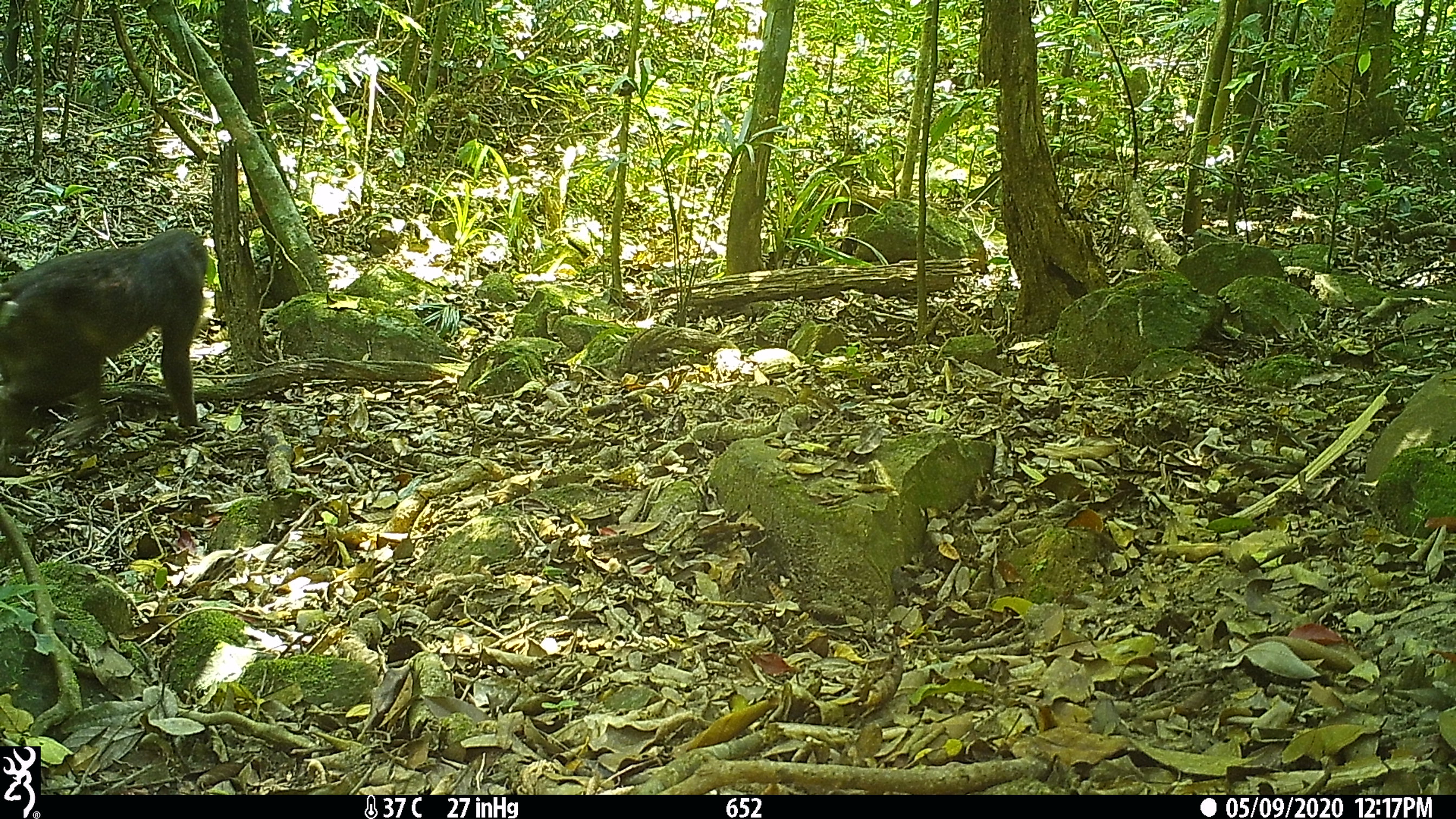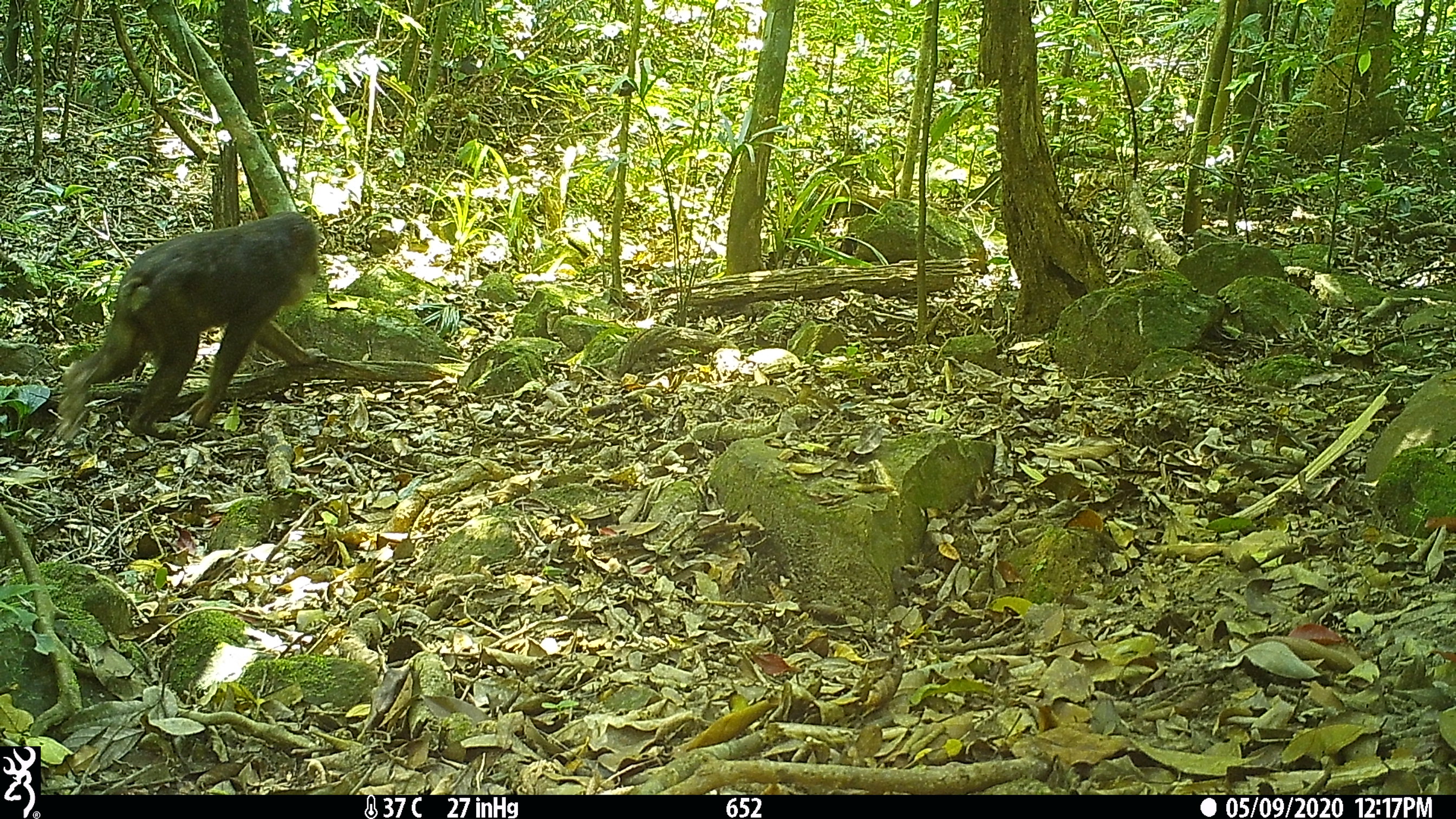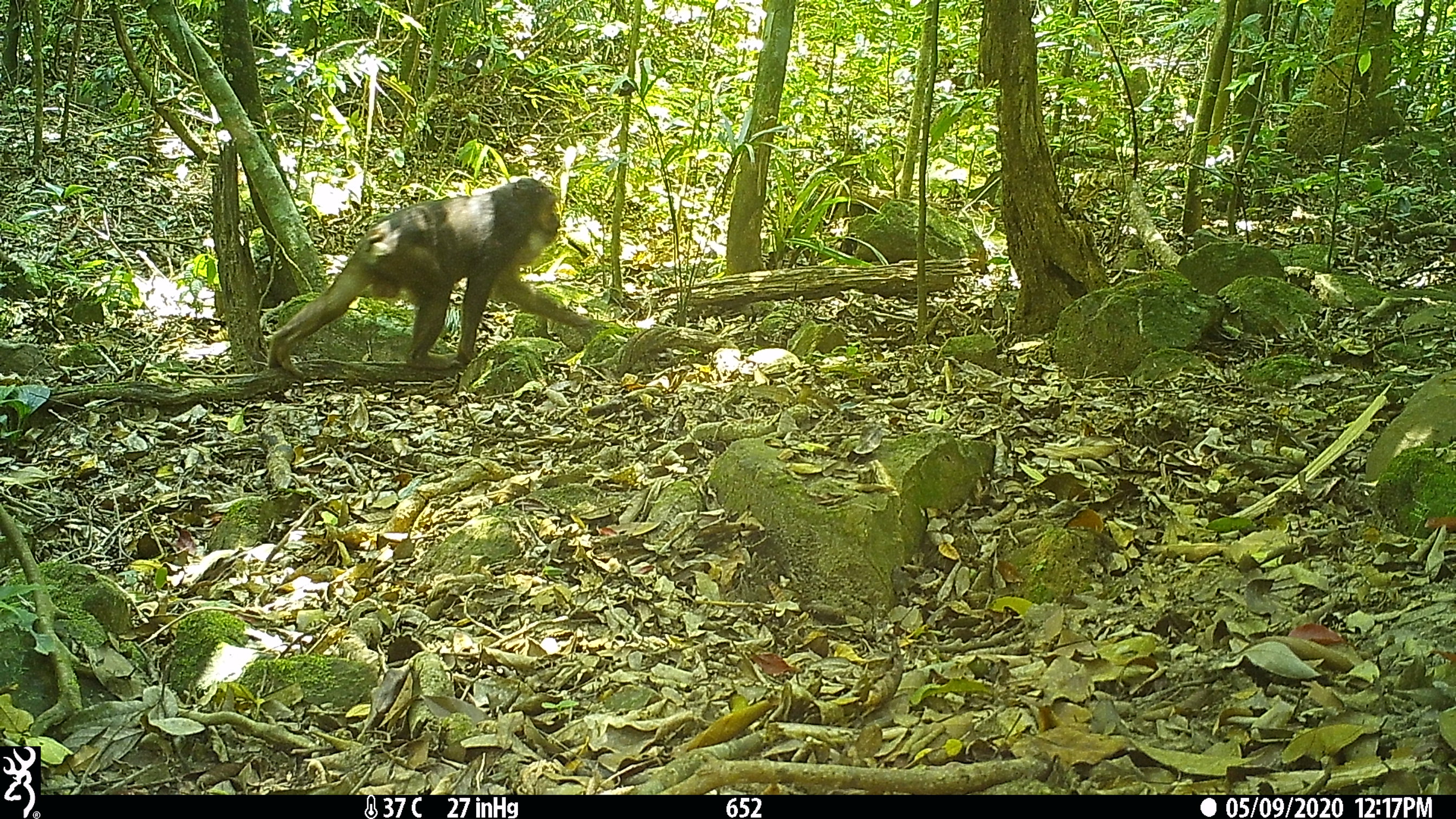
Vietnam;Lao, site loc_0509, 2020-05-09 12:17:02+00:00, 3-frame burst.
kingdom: Animalia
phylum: Chordata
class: Mammalia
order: Primates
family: Cercopithecidae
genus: Macaca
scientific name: Macaca arctoides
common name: stump-tailed macaque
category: stump tailed macaque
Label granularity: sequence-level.